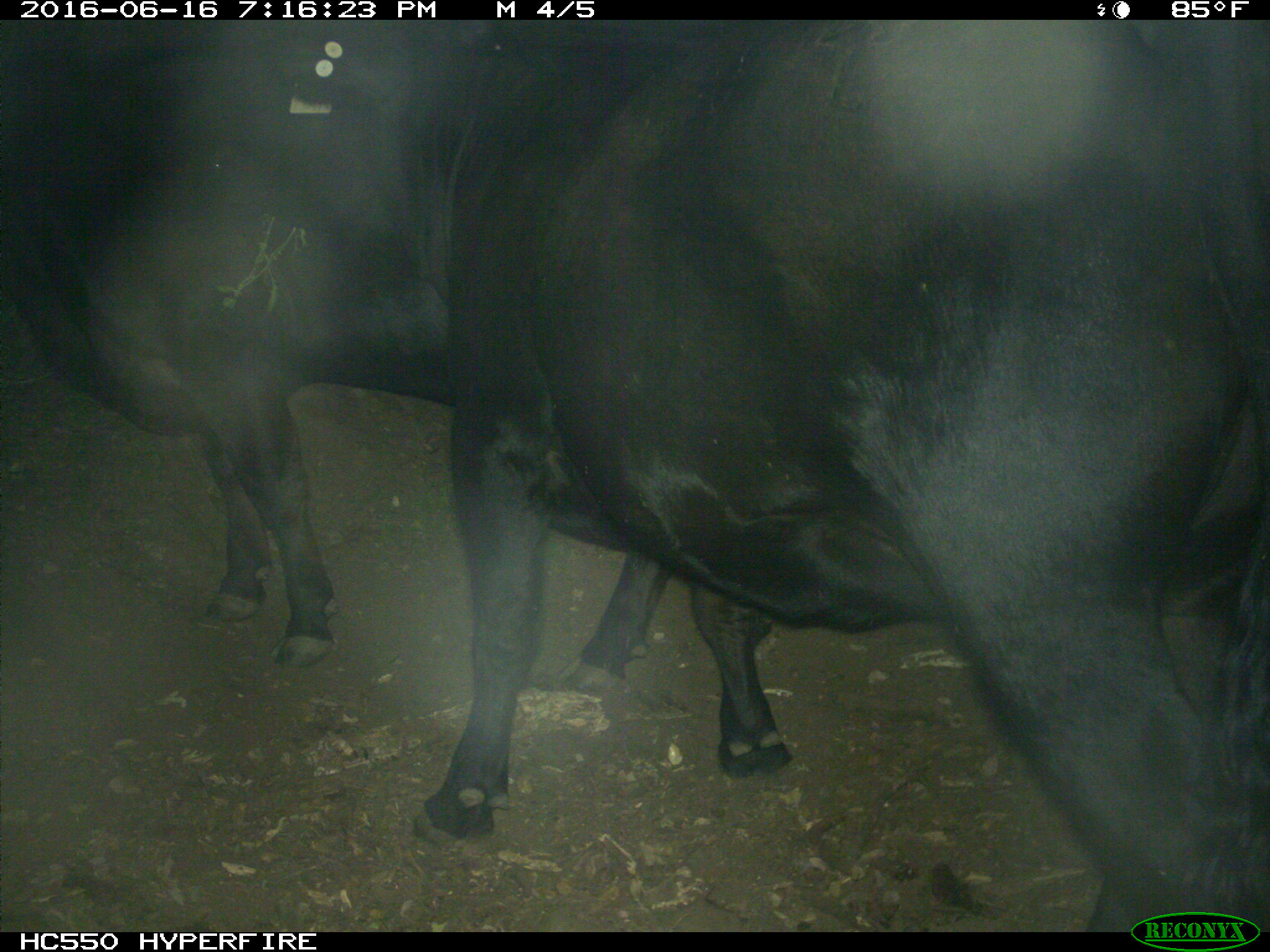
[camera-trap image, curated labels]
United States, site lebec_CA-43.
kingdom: Animalia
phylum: Chordata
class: Mammalia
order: Artiodactyla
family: Bovidae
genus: Bos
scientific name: Bos taurus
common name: domestic cow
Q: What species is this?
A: Bos taurus (domestic cow).